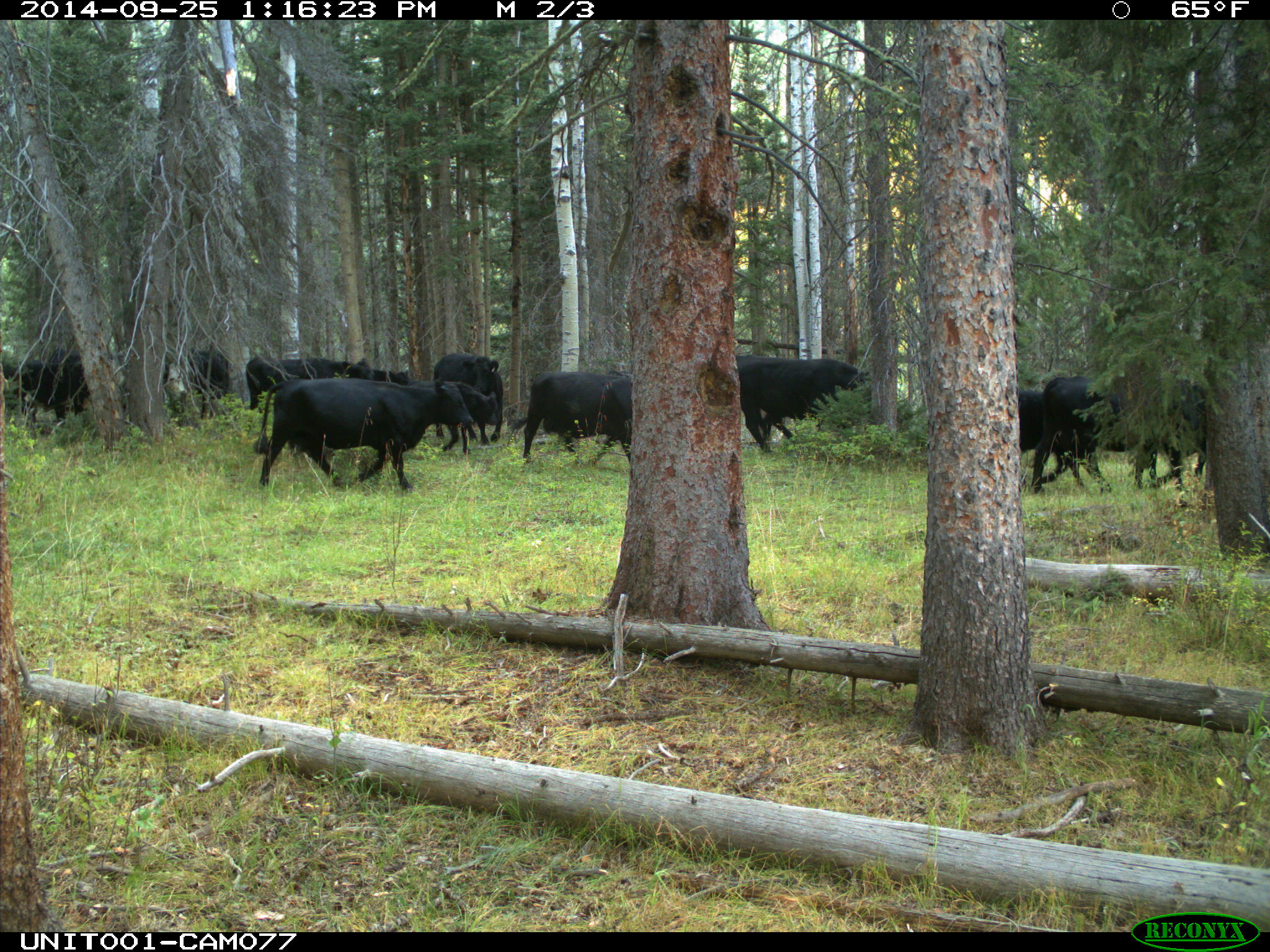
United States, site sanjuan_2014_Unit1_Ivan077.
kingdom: Animalia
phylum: Chordata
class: Mammalia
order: Artiodactyla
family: Bovidae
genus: Bos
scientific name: Bos taurus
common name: domestic cow